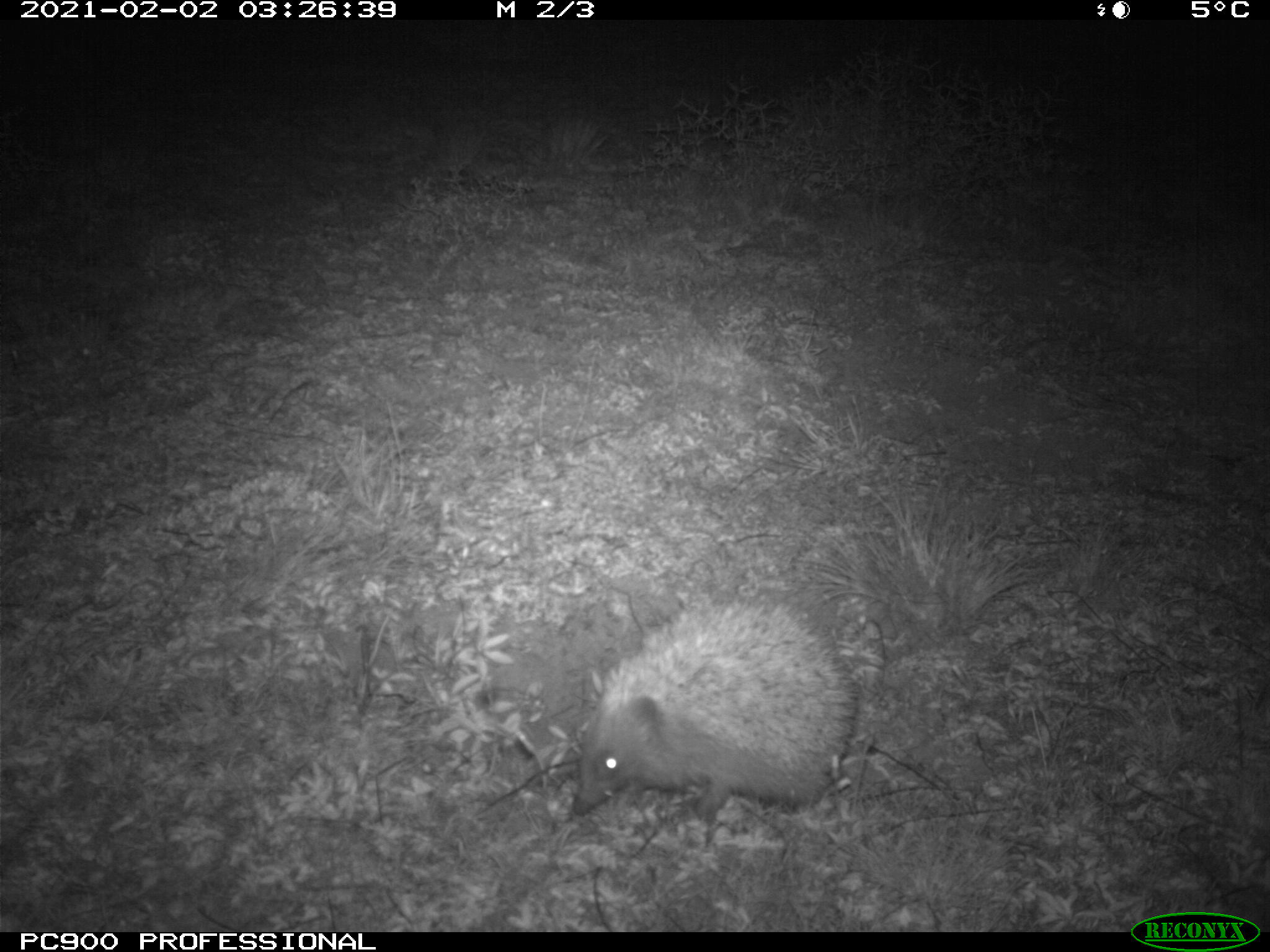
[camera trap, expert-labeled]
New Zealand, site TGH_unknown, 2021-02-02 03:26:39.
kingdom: Animalia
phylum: Chordata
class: Mammalia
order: Eulipotyphla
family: Erinaceidae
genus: Erinaceus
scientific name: Erinaceus europaeus europaeus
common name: european hedgehog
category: hedgehog